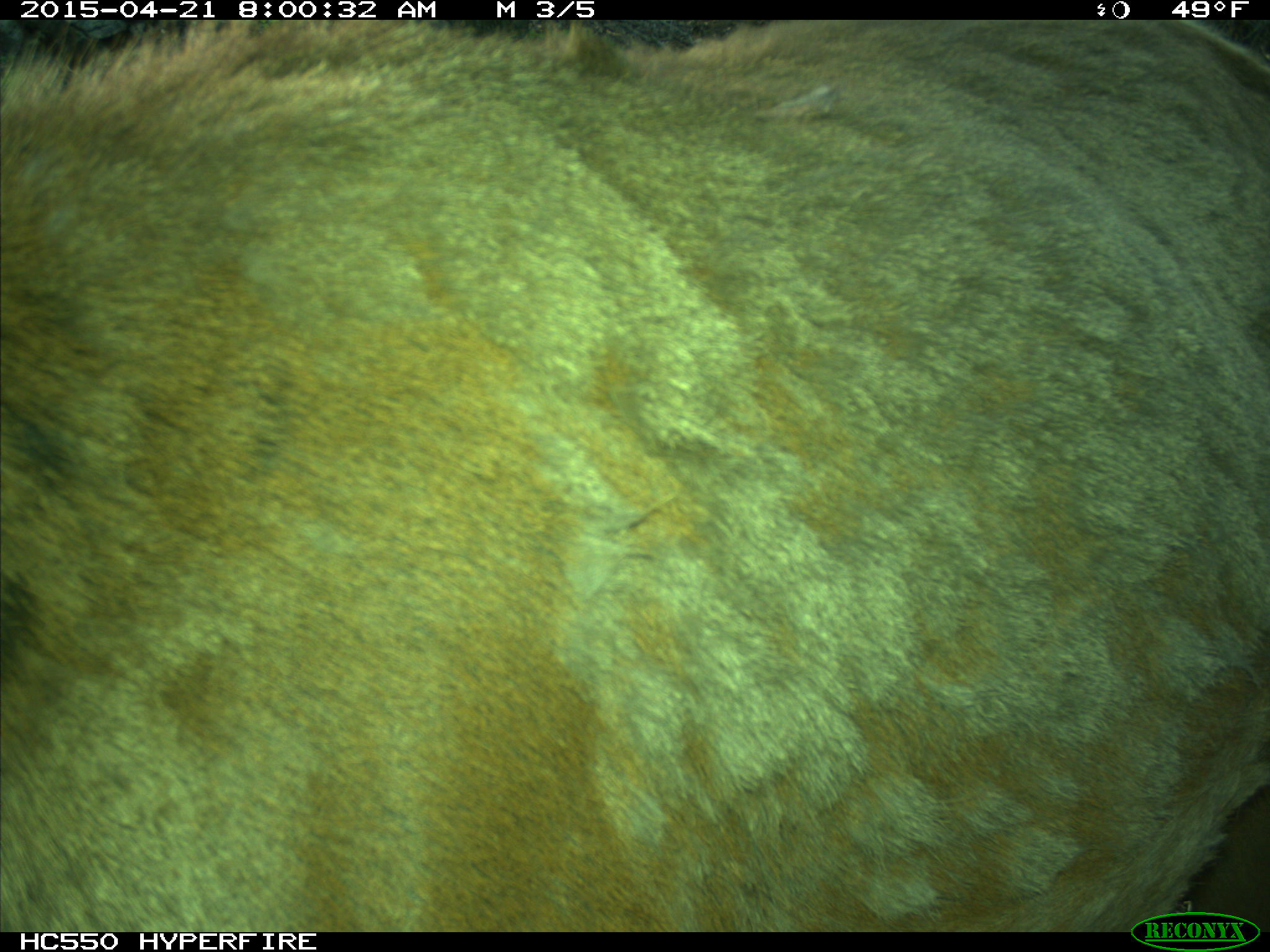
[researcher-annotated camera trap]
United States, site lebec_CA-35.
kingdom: Animalia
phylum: Chordata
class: Mammalia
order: Artiodactyla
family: Cervidae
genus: Cervus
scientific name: Cervus canadensis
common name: elk